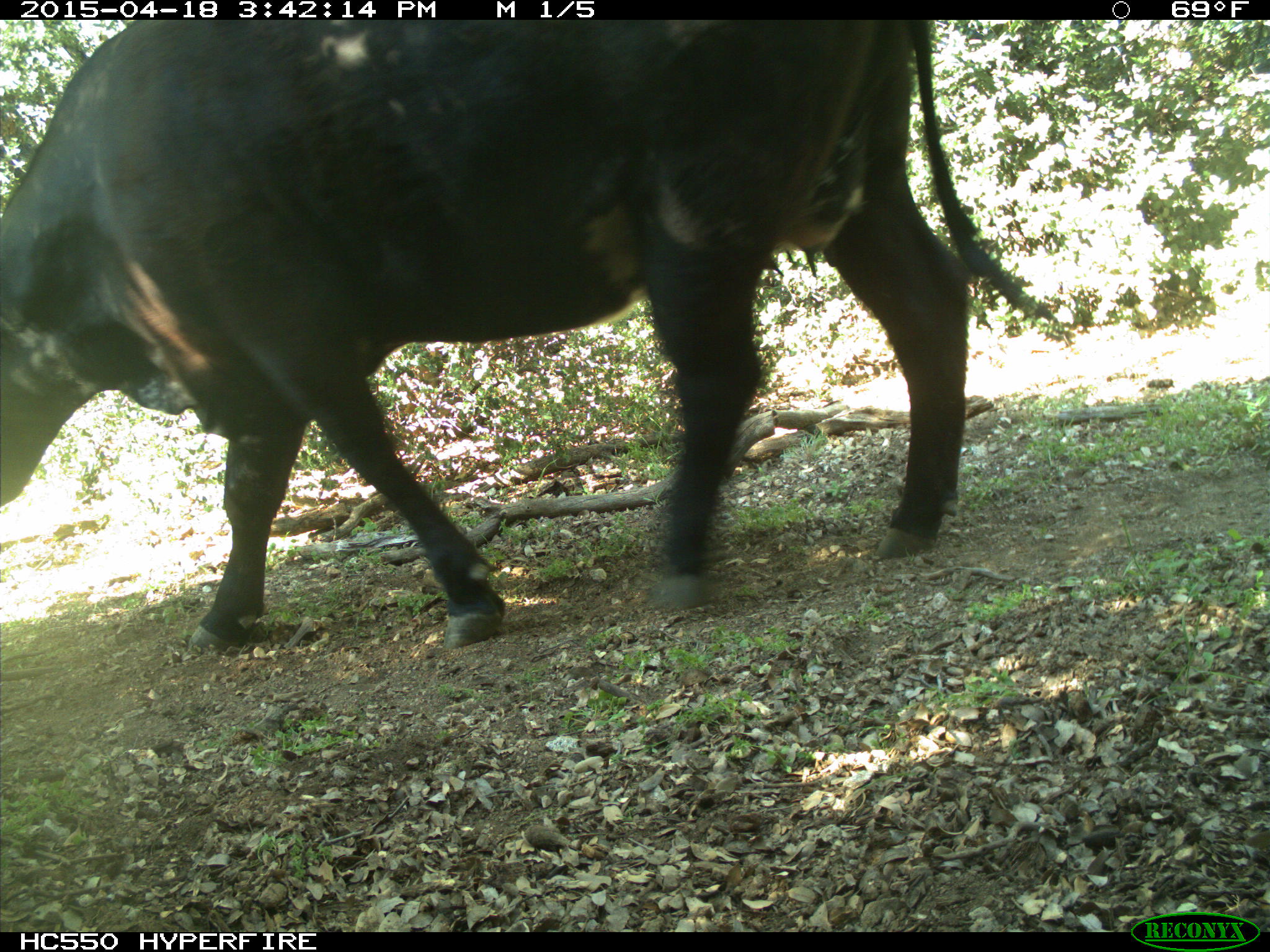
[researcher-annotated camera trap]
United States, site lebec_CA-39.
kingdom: Animalia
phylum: Chordata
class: Mammalia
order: Artiodactyla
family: Bovidae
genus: Bos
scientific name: Bos taurus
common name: domestic cow